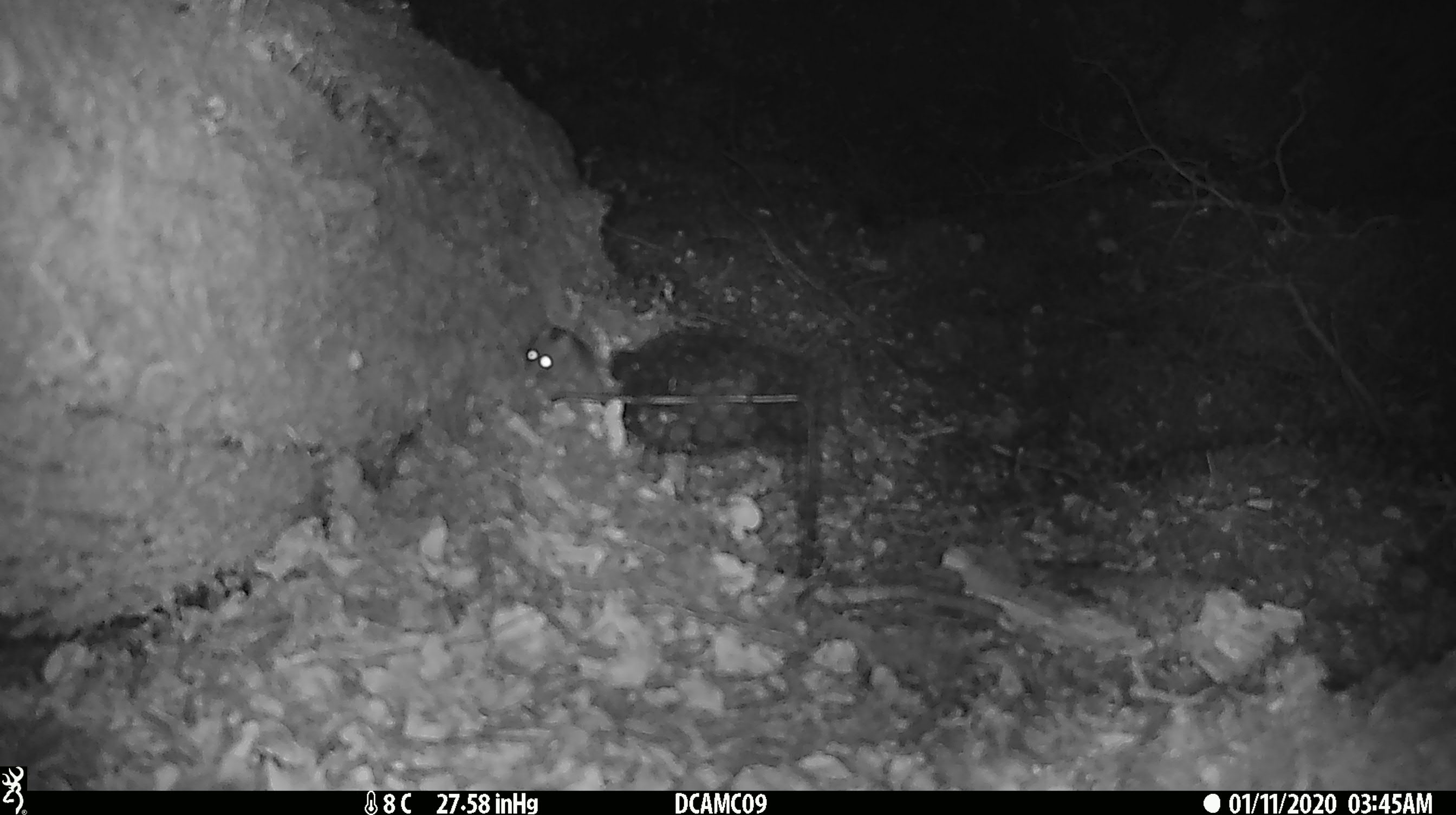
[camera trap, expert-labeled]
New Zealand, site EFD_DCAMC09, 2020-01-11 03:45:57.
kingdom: Animalia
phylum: Chordata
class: Mammalia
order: Rodentia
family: Muridae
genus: Mus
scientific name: Mus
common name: mouse